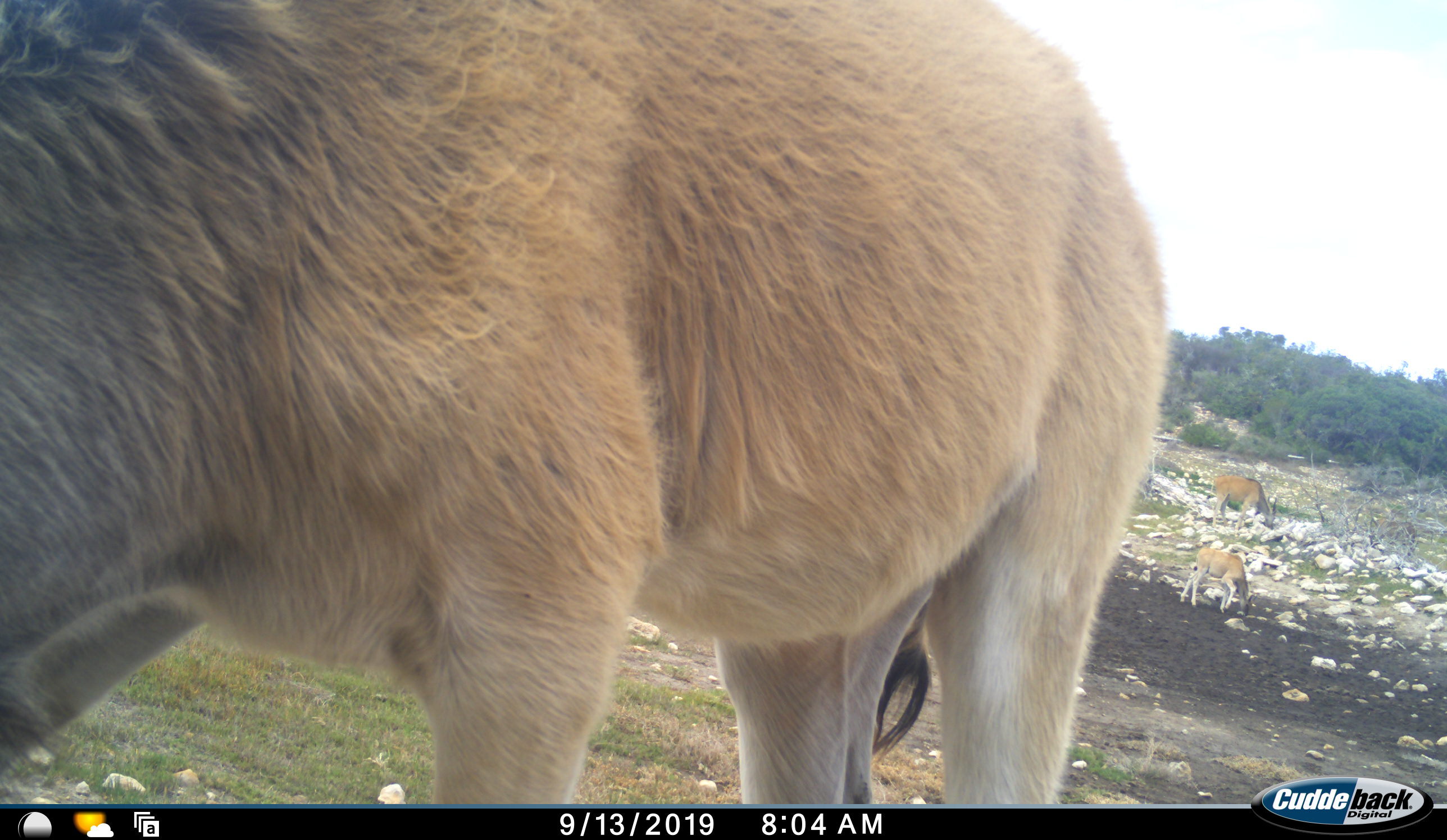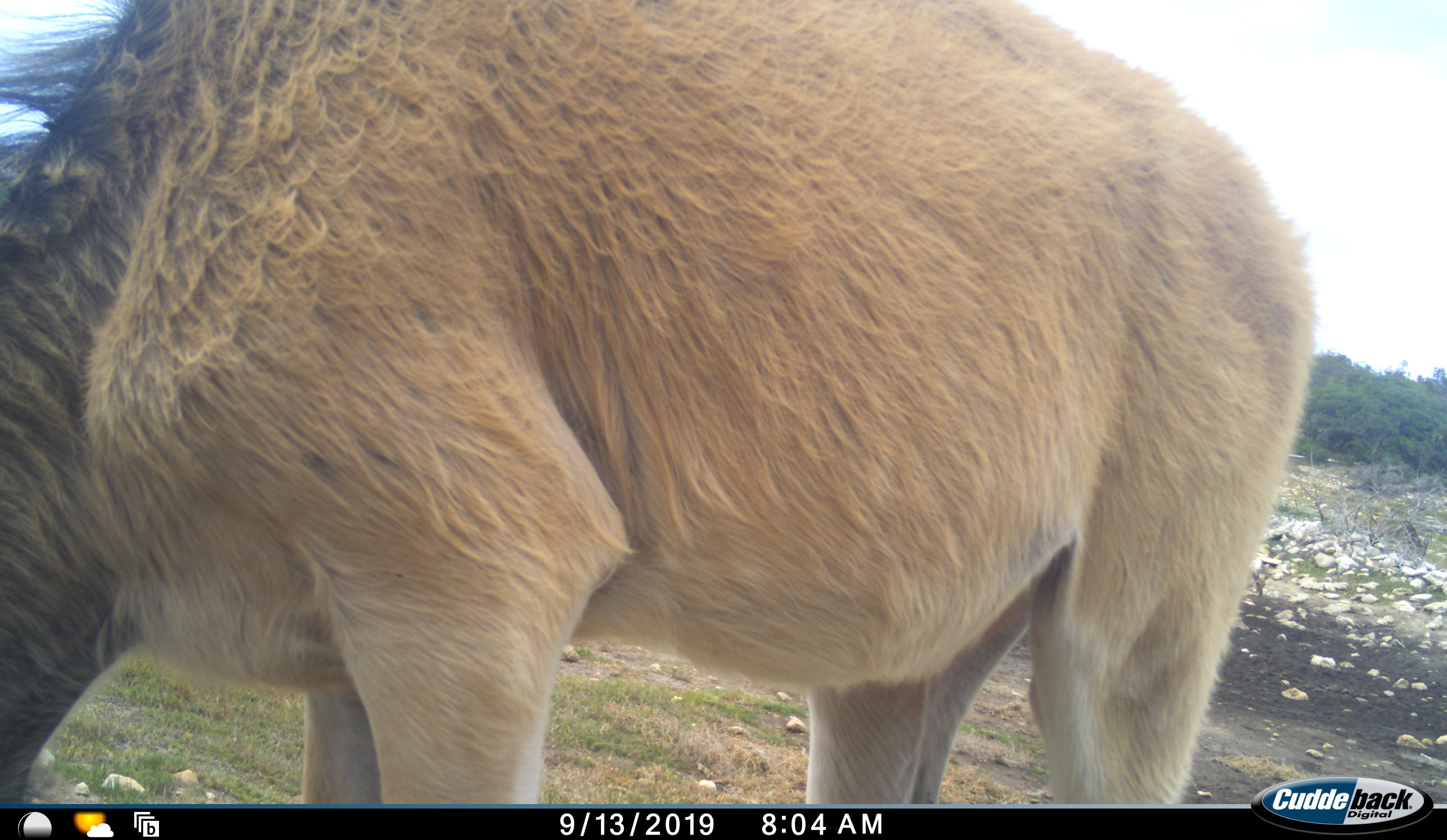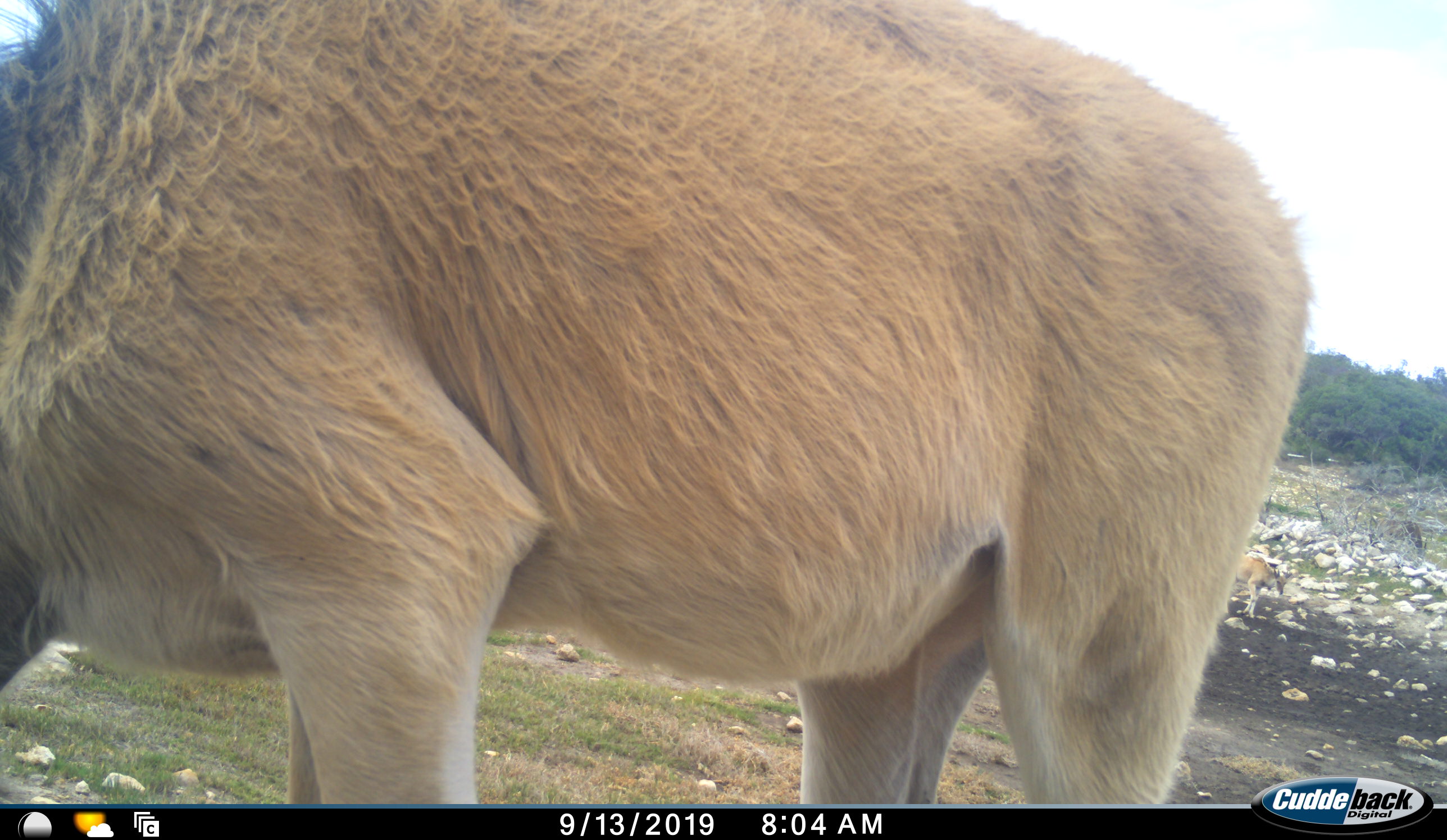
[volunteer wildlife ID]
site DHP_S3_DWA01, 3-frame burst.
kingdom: Animalia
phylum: Chordata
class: Mammalia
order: Artiodactyla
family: Bovidae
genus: Tragelaphus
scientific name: Tragelaphus oryx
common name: eland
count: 3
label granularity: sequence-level